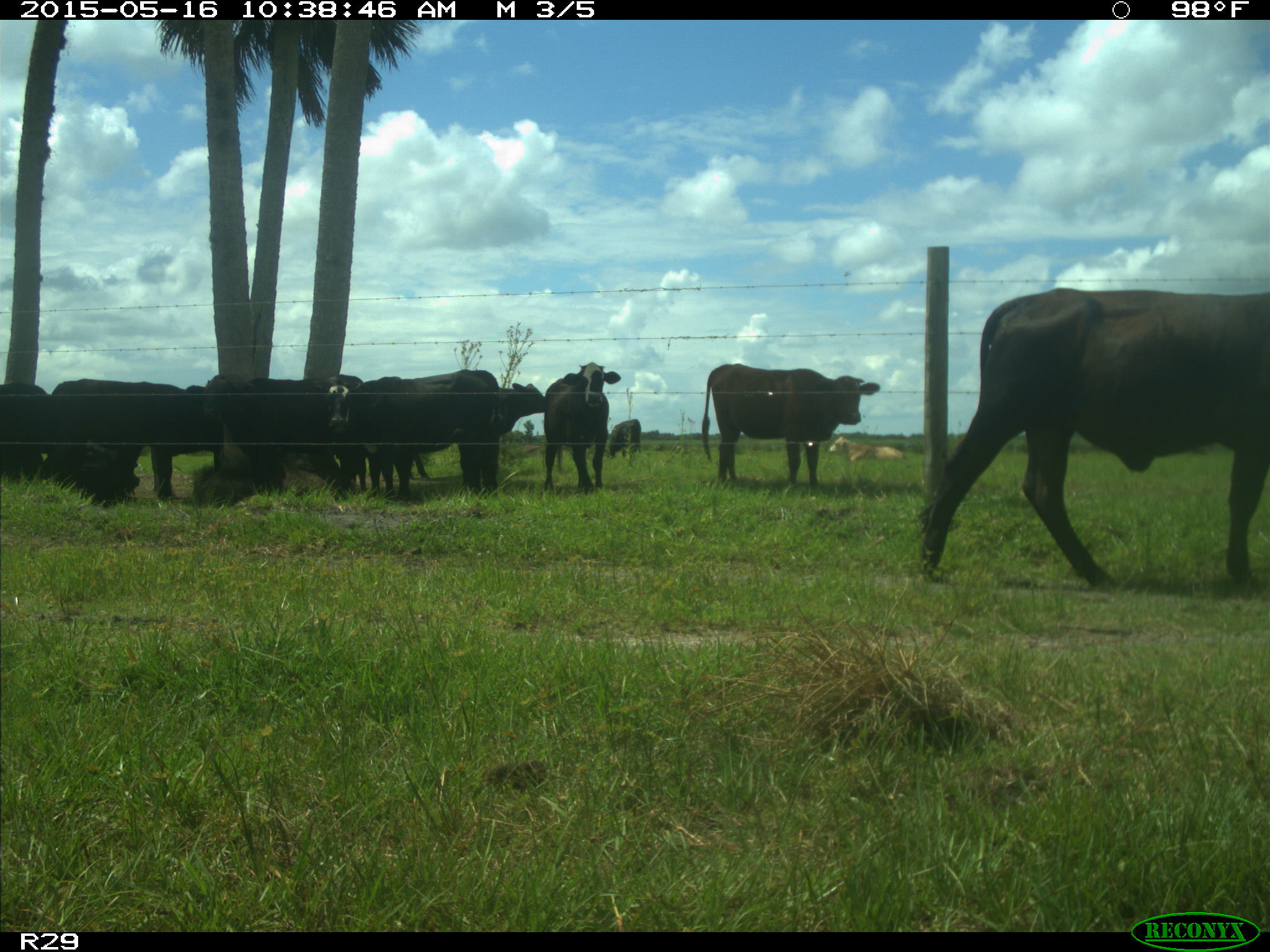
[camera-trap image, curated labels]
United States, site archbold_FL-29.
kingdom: Animalia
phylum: Chordata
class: Mammalia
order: Artiodactyla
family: Bovidae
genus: Bos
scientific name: Bos taurus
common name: domestic cow